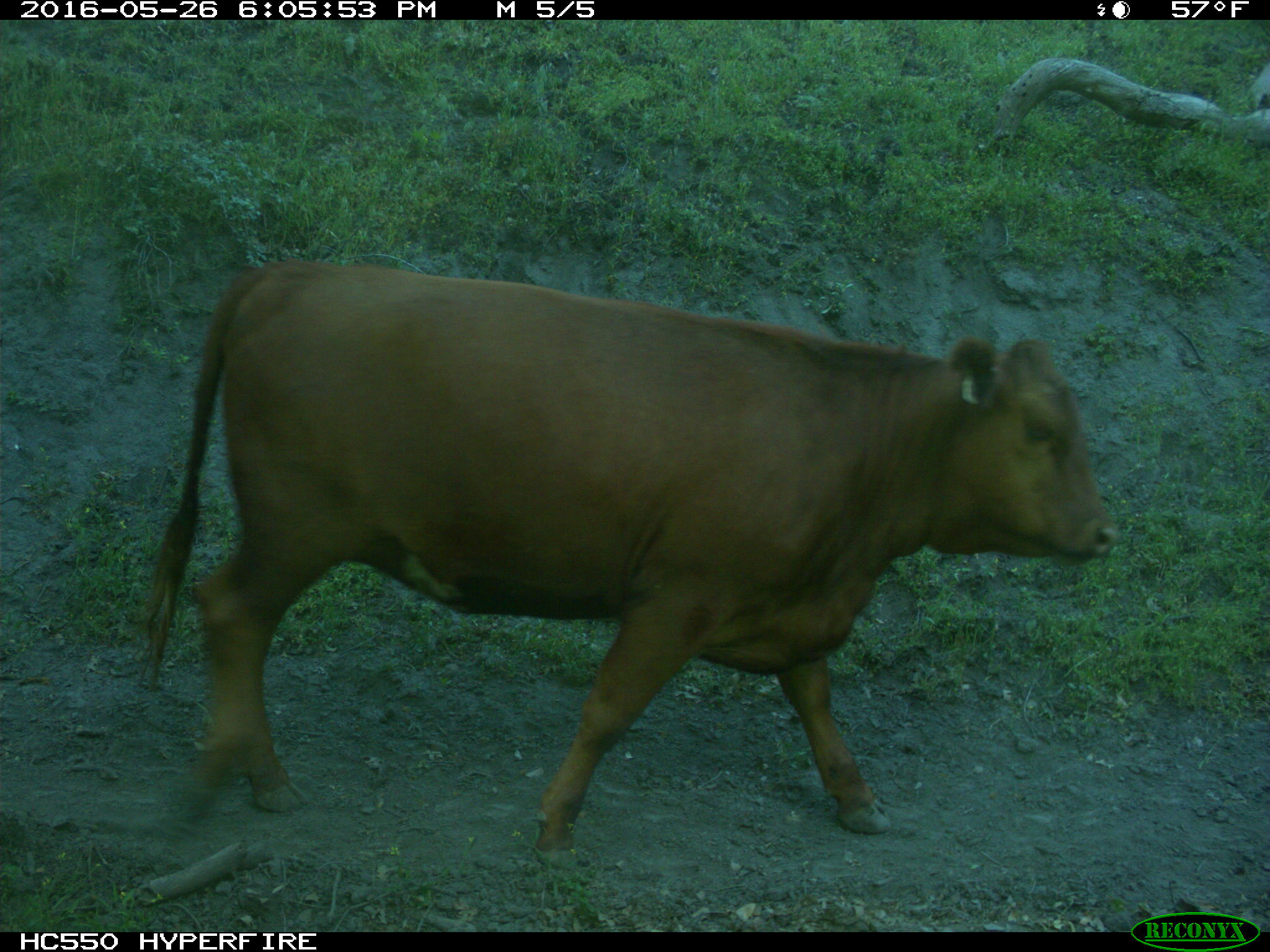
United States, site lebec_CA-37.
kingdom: Animalia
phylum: Chordata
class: Mammalia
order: Artiodactyla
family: Bovidae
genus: Bos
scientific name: Bos taurus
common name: domestic cow